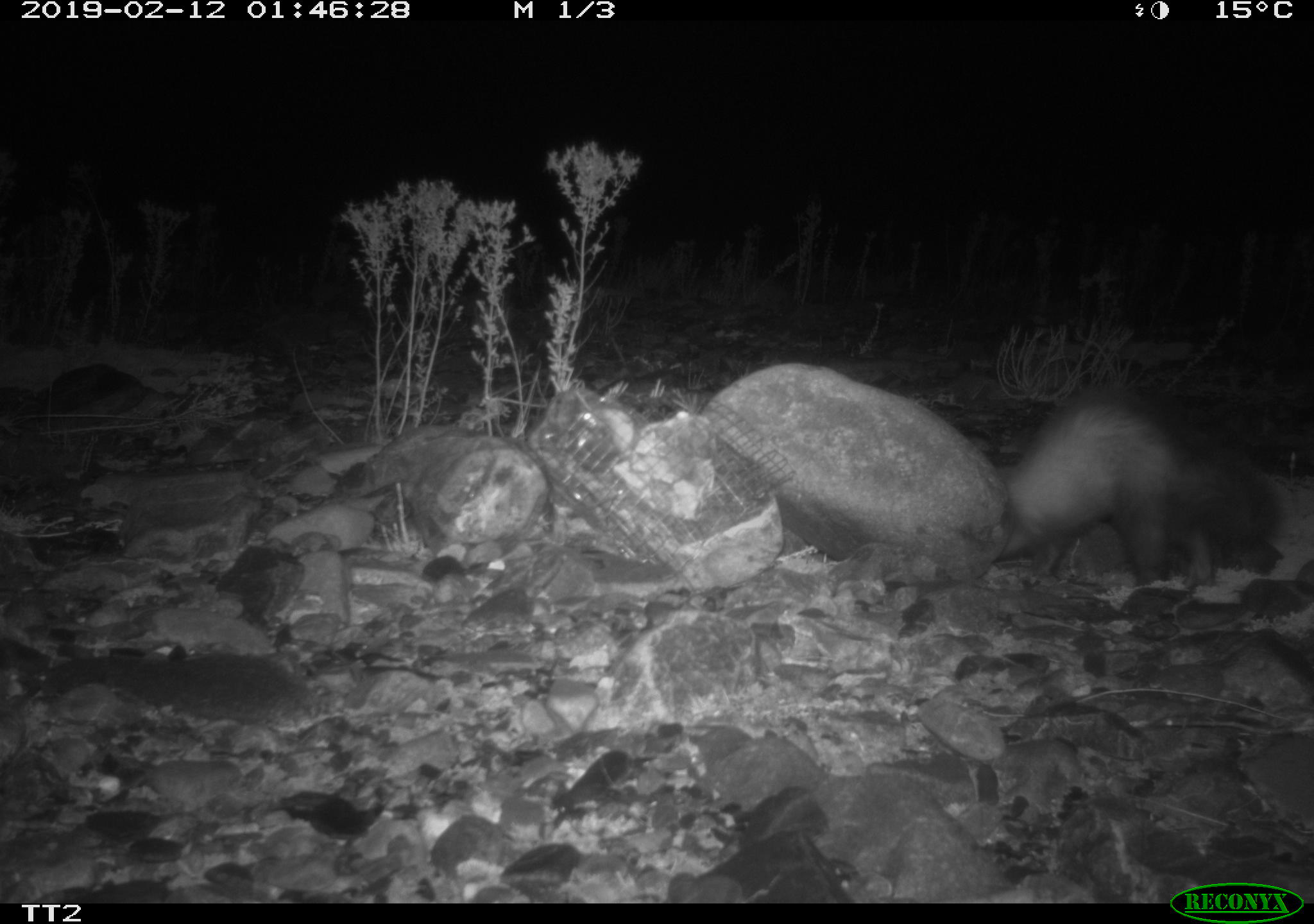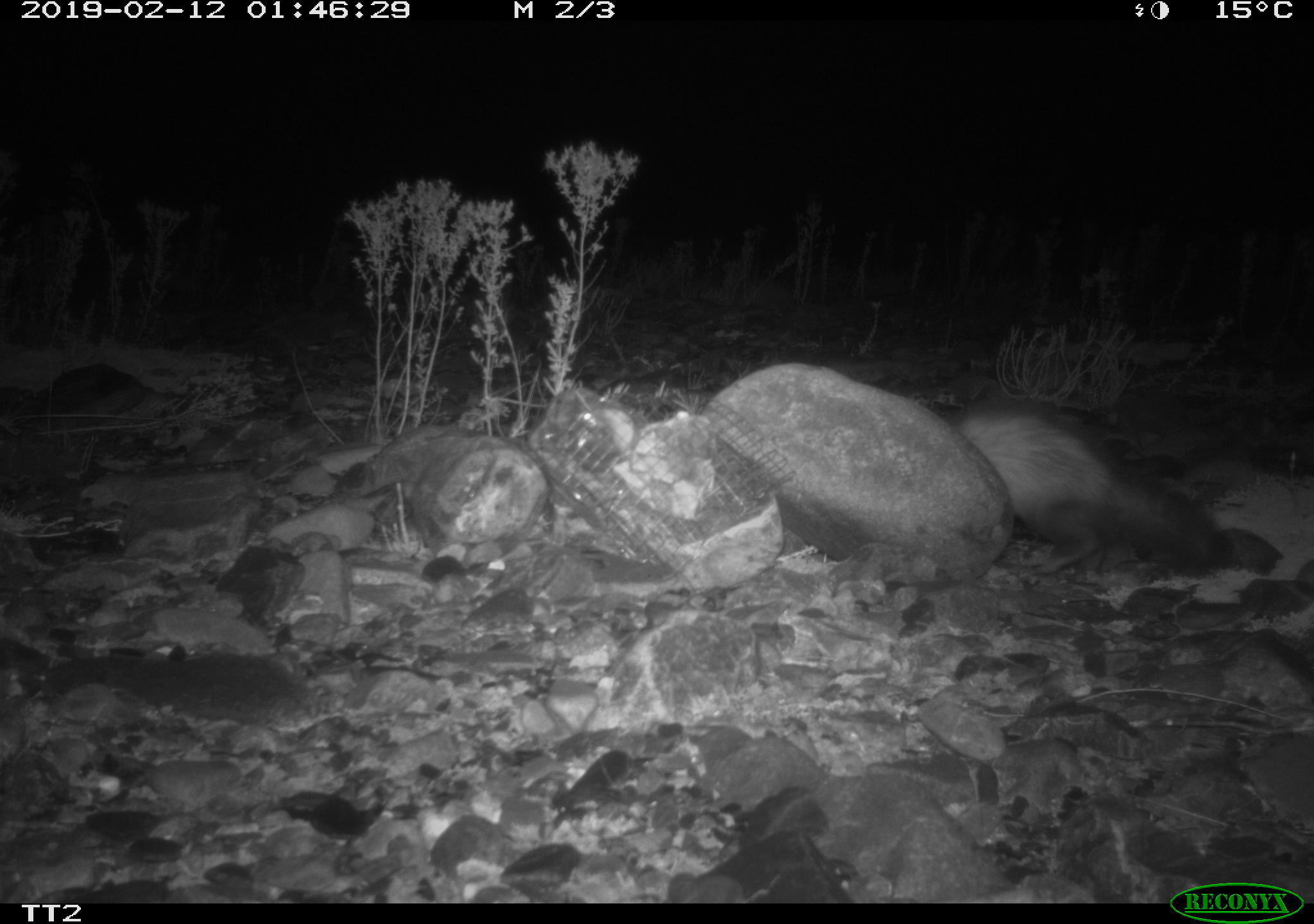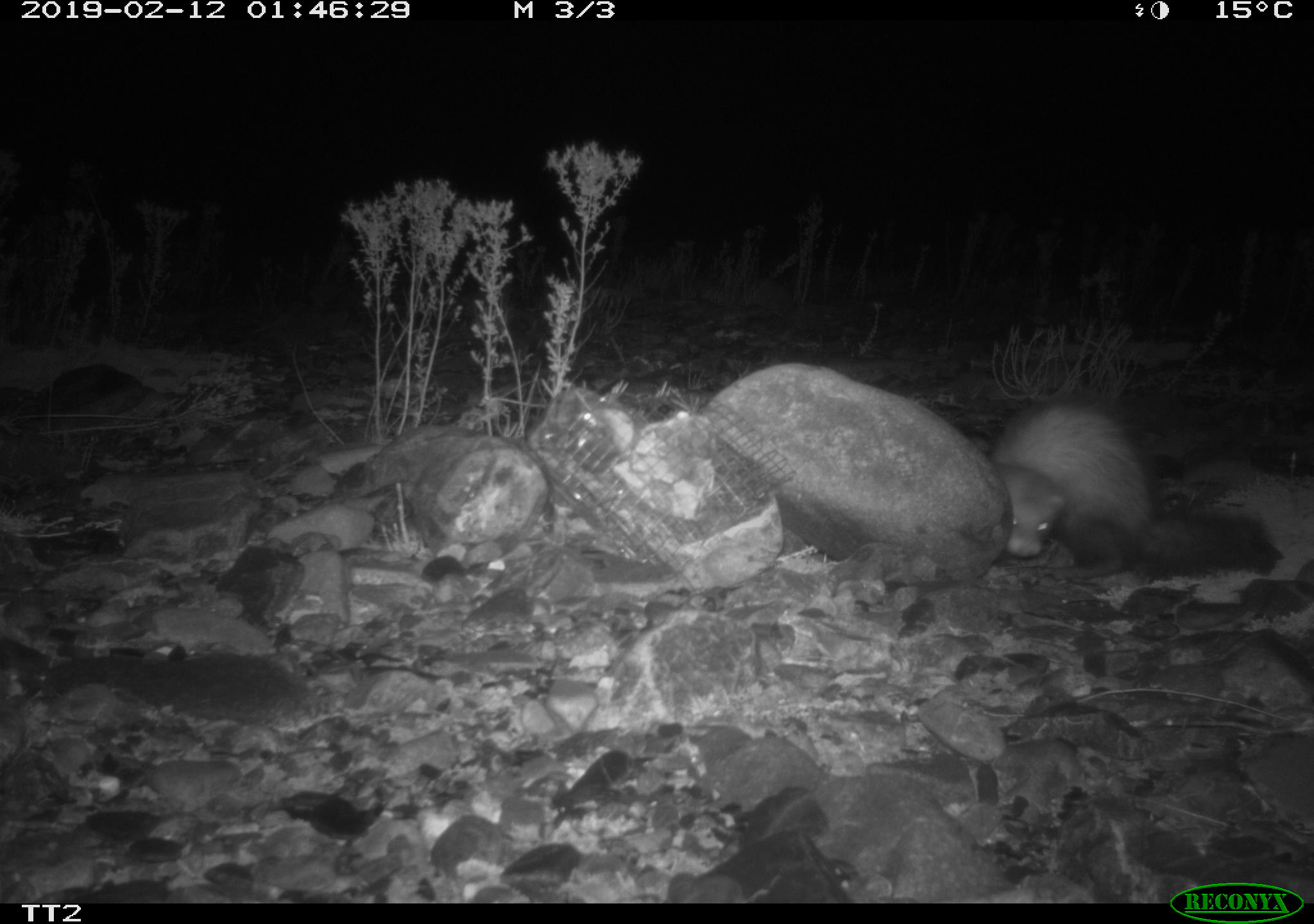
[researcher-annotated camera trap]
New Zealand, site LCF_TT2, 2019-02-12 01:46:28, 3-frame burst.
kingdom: Animalia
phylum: Chordata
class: Mammalia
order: Carnivora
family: Mustelidae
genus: Mustela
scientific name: Mustela furo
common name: ferret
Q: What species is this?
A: Ferret (Mustela furo).